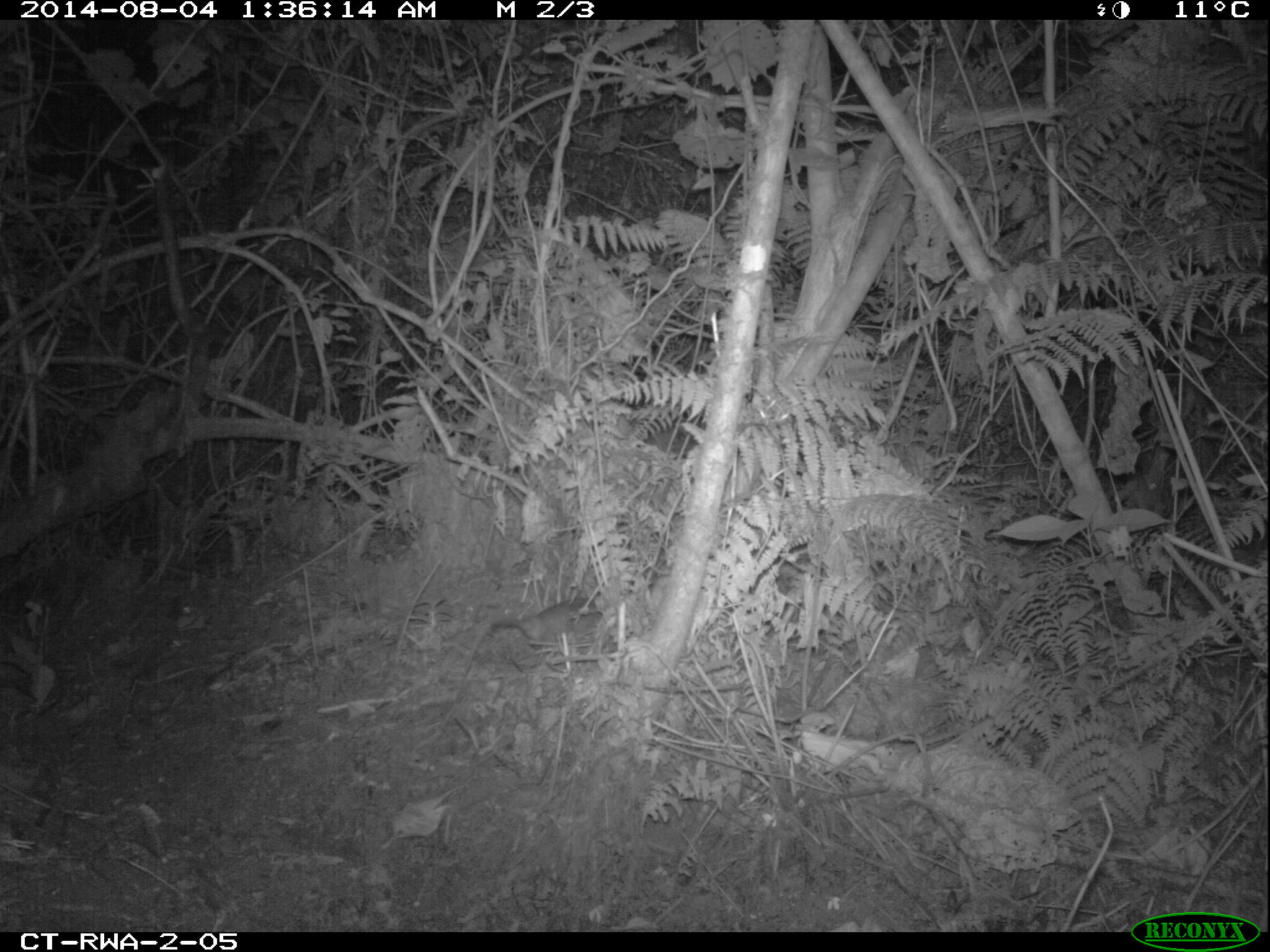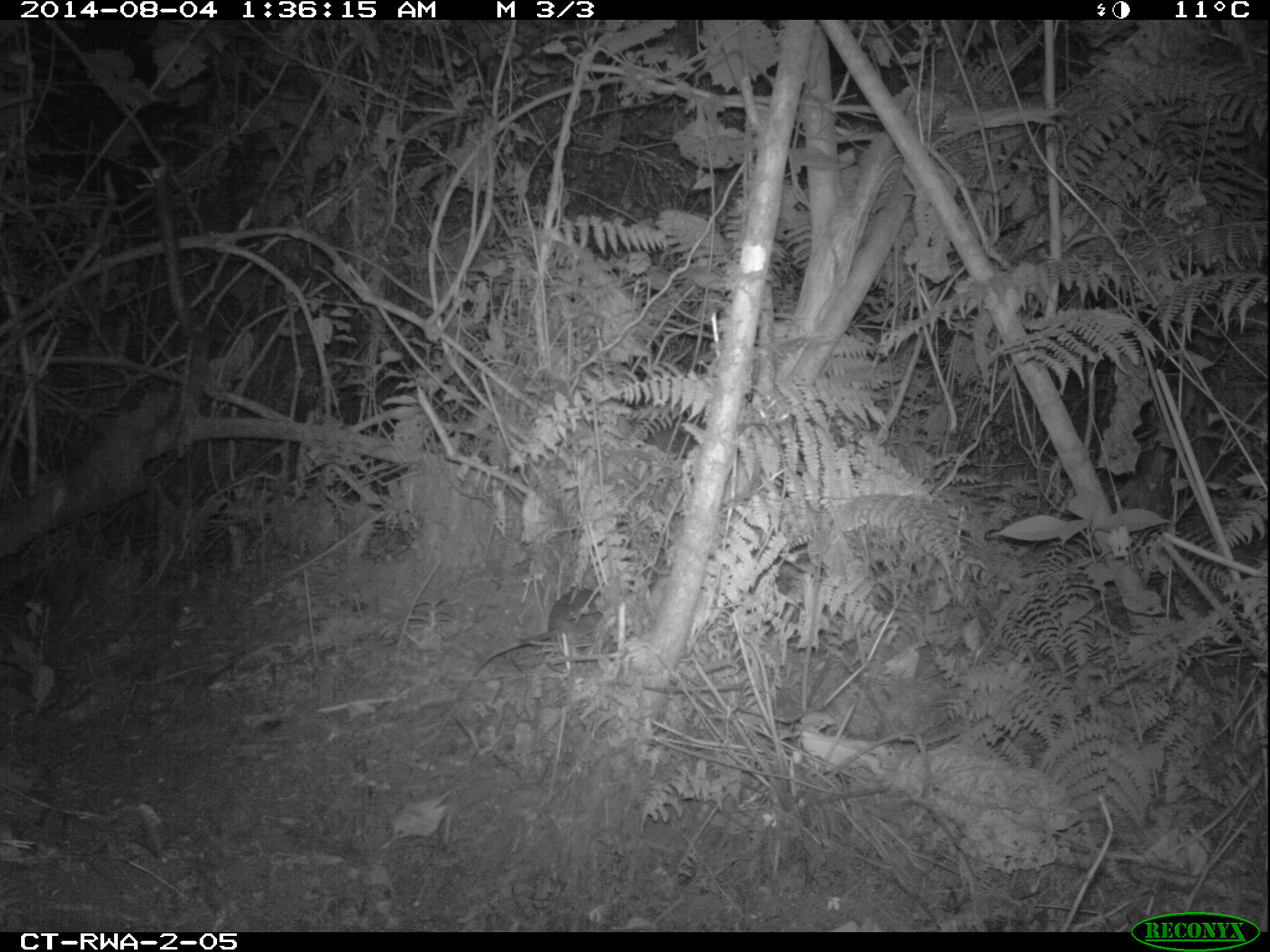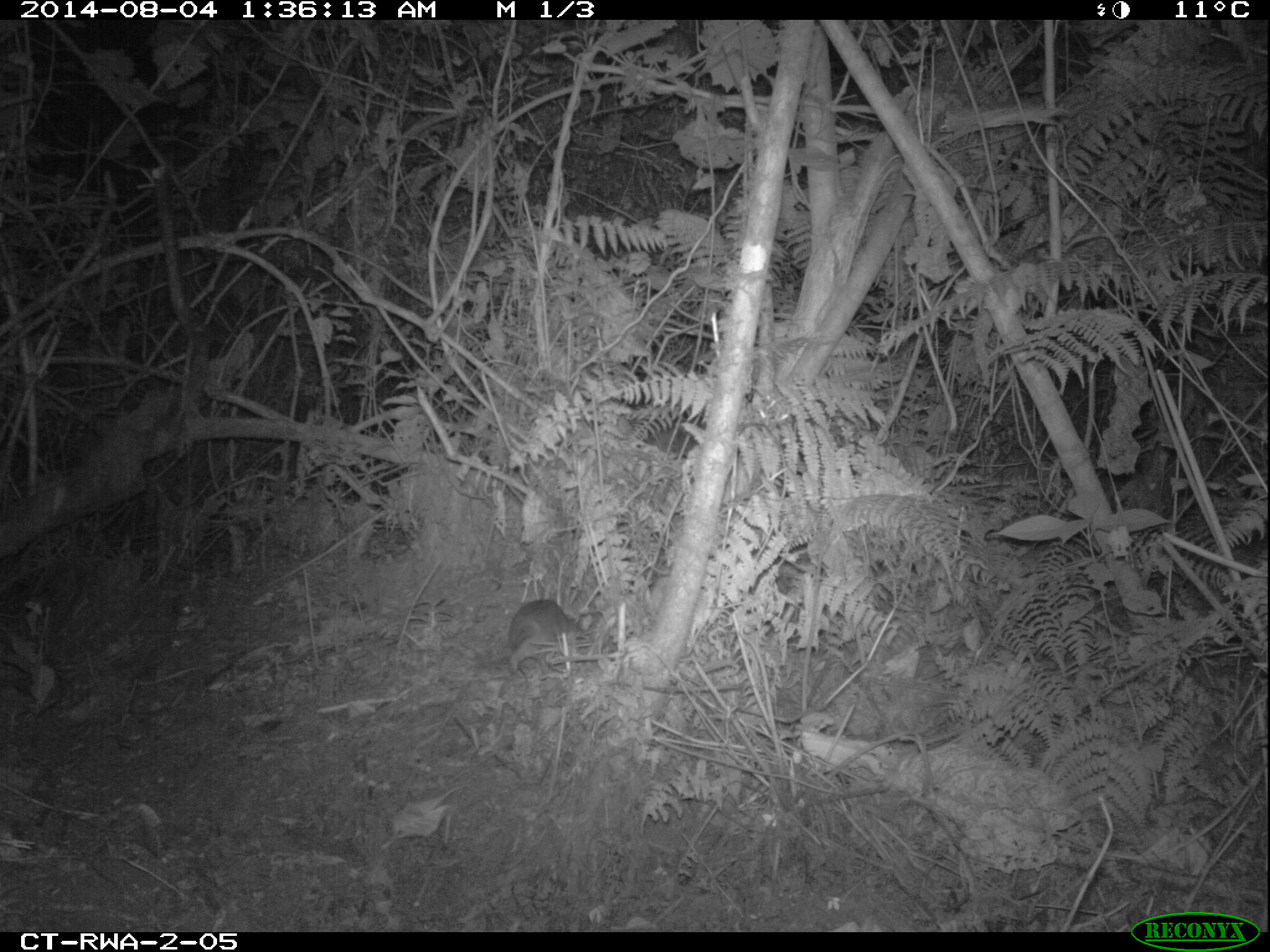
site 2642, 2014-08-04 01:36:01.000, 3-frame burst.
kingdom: Animalia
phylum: Chordata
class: Mammalia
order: Rodentia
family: Nesomyidae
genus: Cricetomys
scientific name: Cricetomys gambianus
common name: african giant pouched rat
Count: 1.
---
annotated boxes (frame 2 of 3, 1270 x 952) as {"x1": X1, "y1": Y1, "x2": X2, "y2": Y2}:
cricetomys gambianus: {"x1": 469, "y1": 580, "x2": 620, "y2": 681}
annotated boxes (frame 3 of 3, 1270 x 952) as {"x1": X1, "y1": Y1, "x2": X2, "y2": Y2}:
cricetomys gambianus: {"x1": 502, "y1": 599, "x2": 601, "y2": 679}